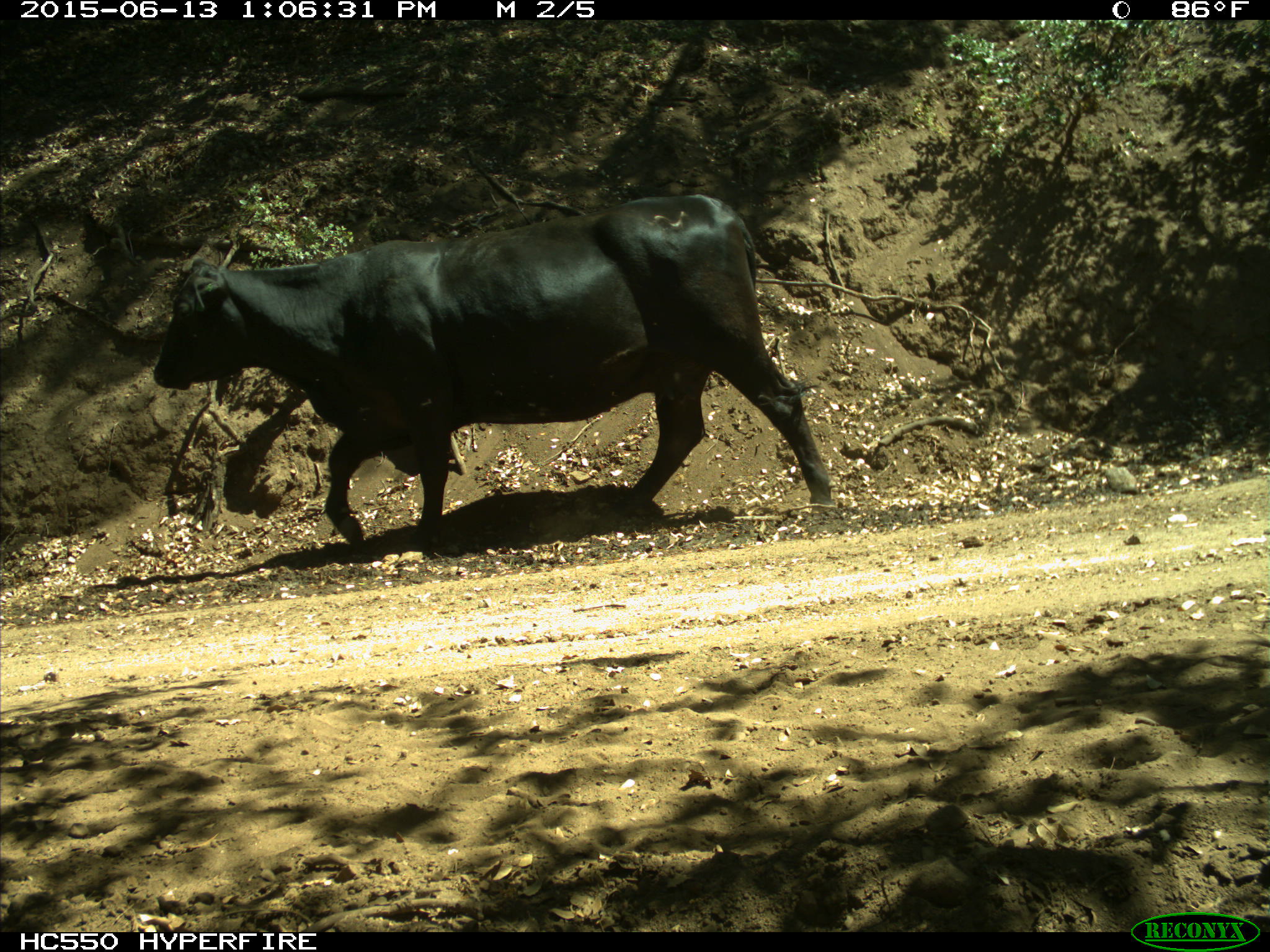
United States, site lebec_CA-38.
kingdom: Animalia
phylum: Chordata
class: Mammalia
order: Artiodactyla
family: Bovidae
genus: Bos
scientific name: Bos taurus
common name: domestic cow